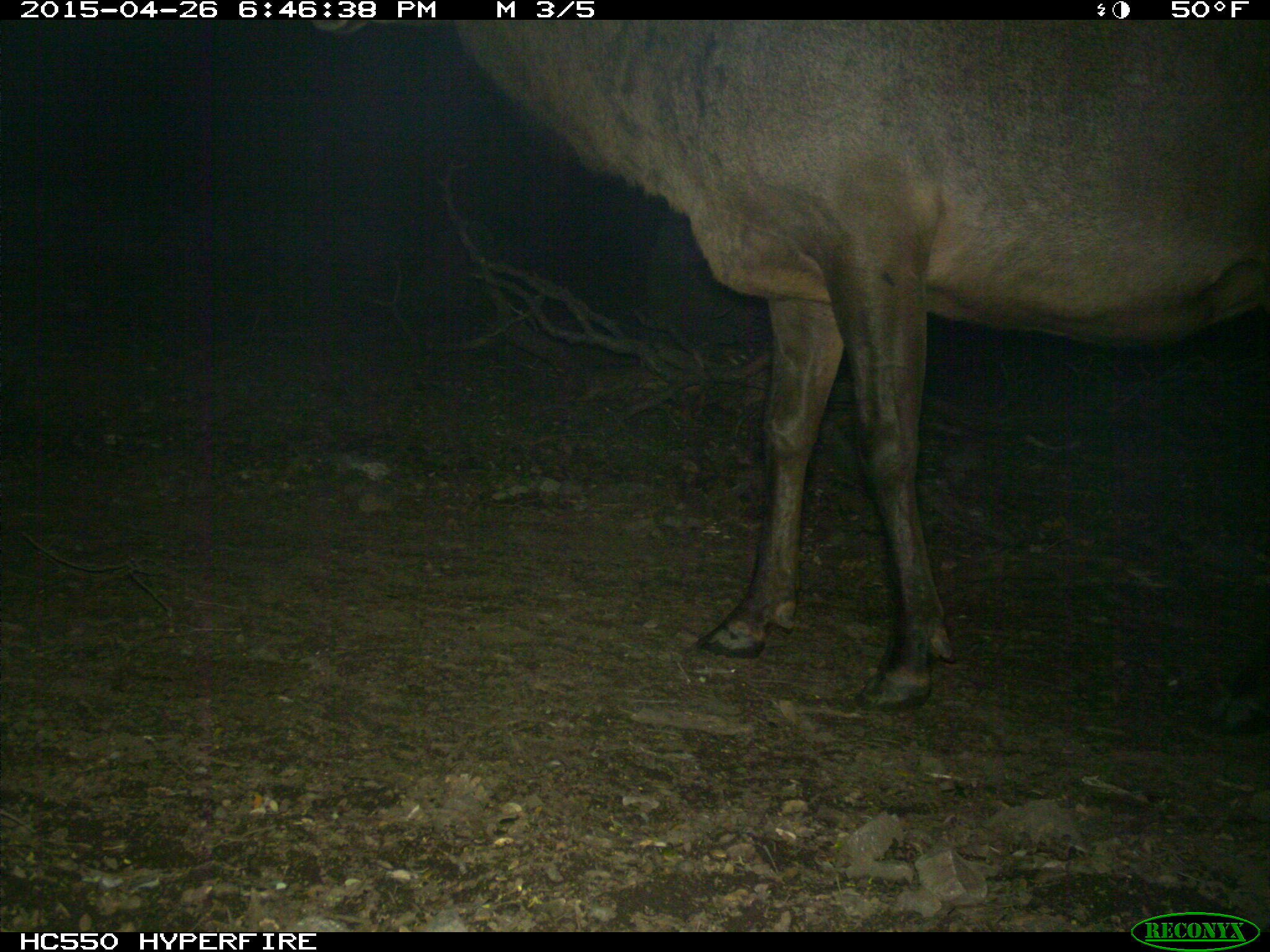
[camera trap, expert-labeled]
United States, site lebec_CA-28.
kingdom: Animalia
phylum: Chordata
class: Mammalia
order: Artiodactyla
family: Cervidae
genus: Cervus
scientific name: Cervus canadensis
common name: elk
Cervus canadensis (elk).